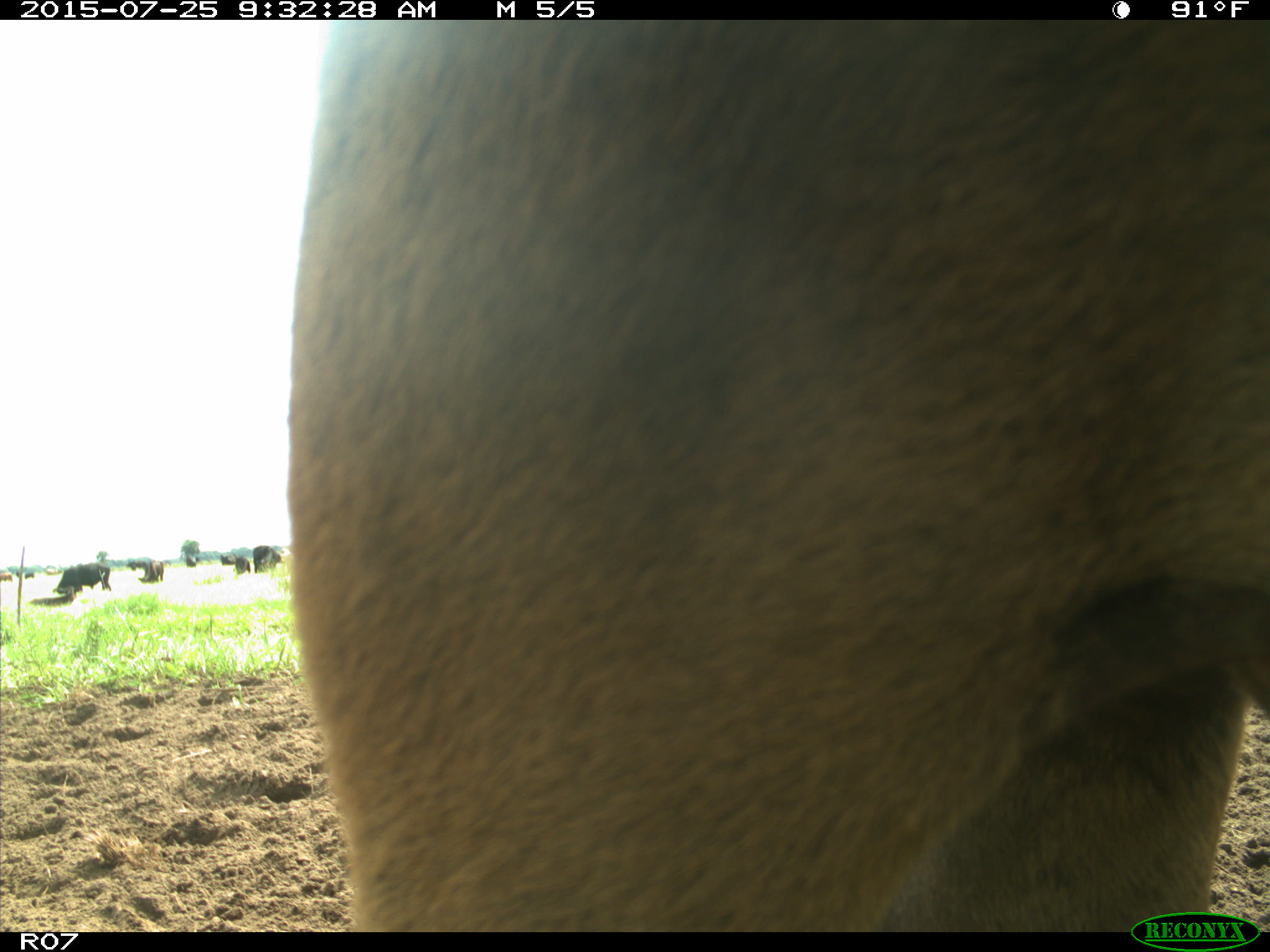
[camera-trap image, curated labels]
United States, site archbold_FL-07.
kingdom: Animalia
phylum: Chordata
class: Mammalia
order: Artiodactyla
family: Bovidae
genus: Bos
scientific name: Bos taurus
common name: domestic cow